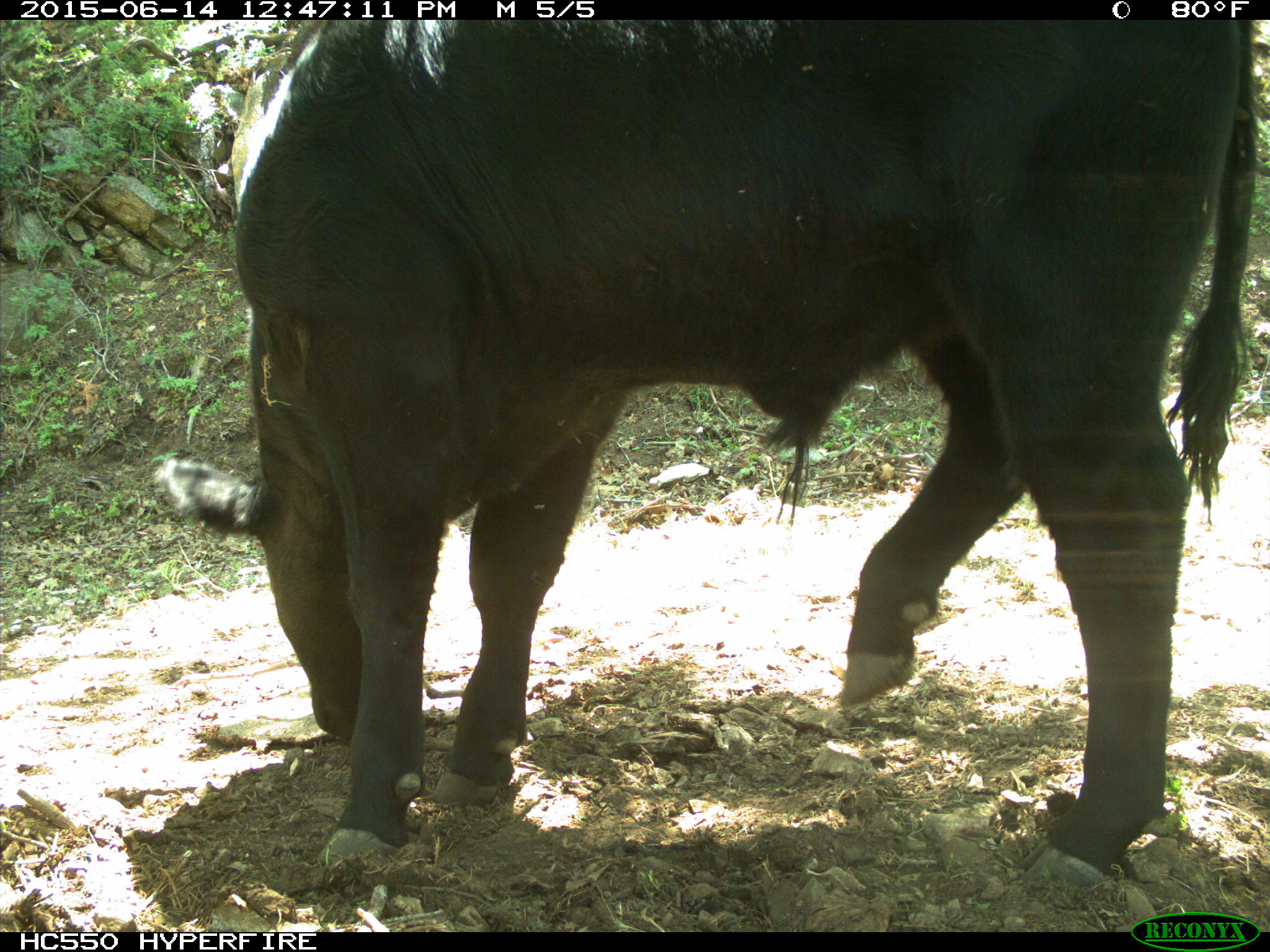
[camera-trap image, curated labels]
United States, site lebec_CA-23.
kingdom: Animalia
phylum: Chordata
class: Mammalia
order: Artiodactyla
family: Bovidae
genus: Bos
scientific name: Bos taurus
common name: domestic cow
Bos taurus (domestic cow).